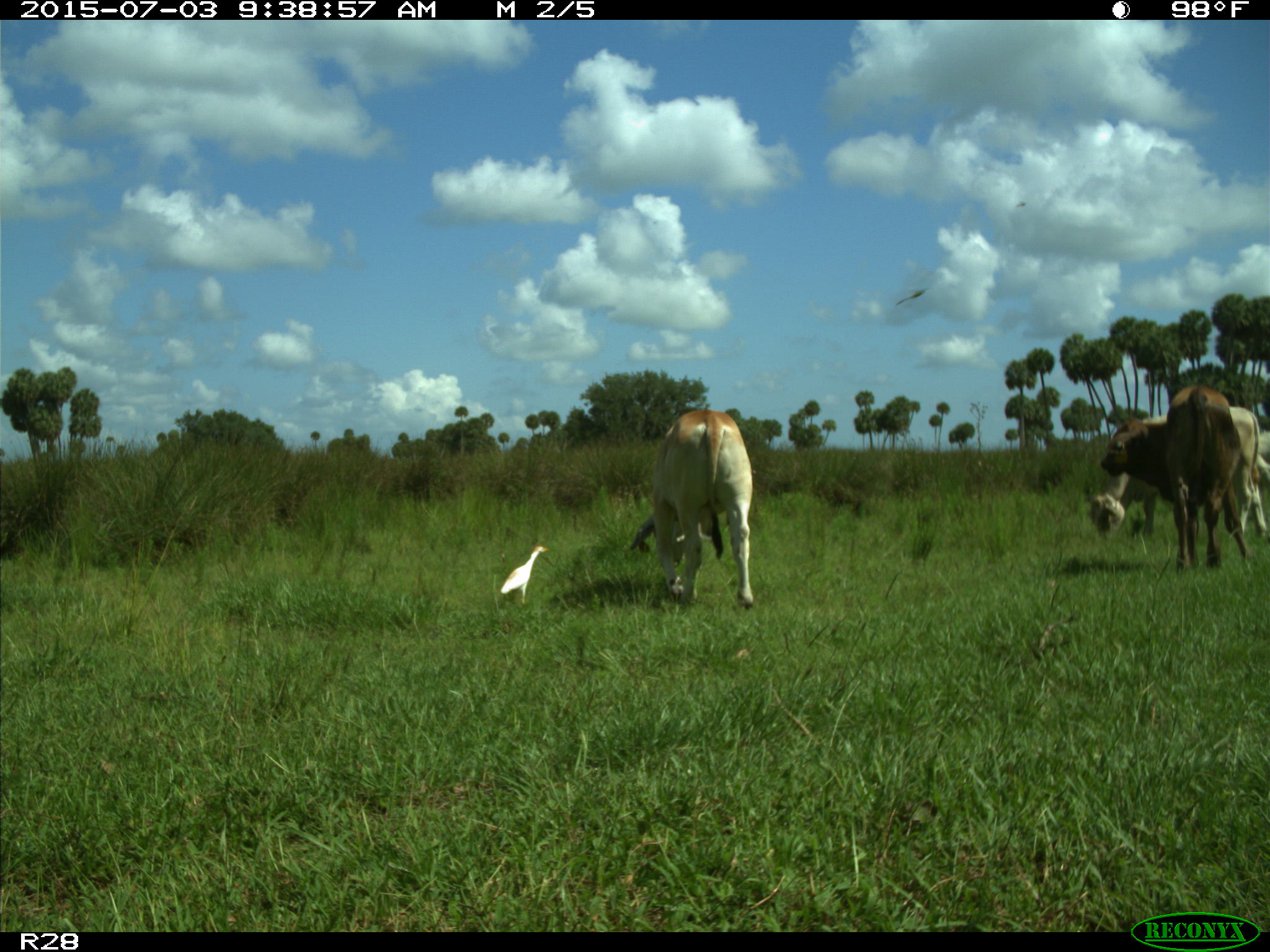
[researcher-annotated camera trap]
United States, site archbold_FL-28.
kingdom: Animalia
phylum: Chordata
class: Mammalia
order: Artiodactyla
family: Bovidae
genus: Bos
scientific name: Bos taurus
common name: domestic cow